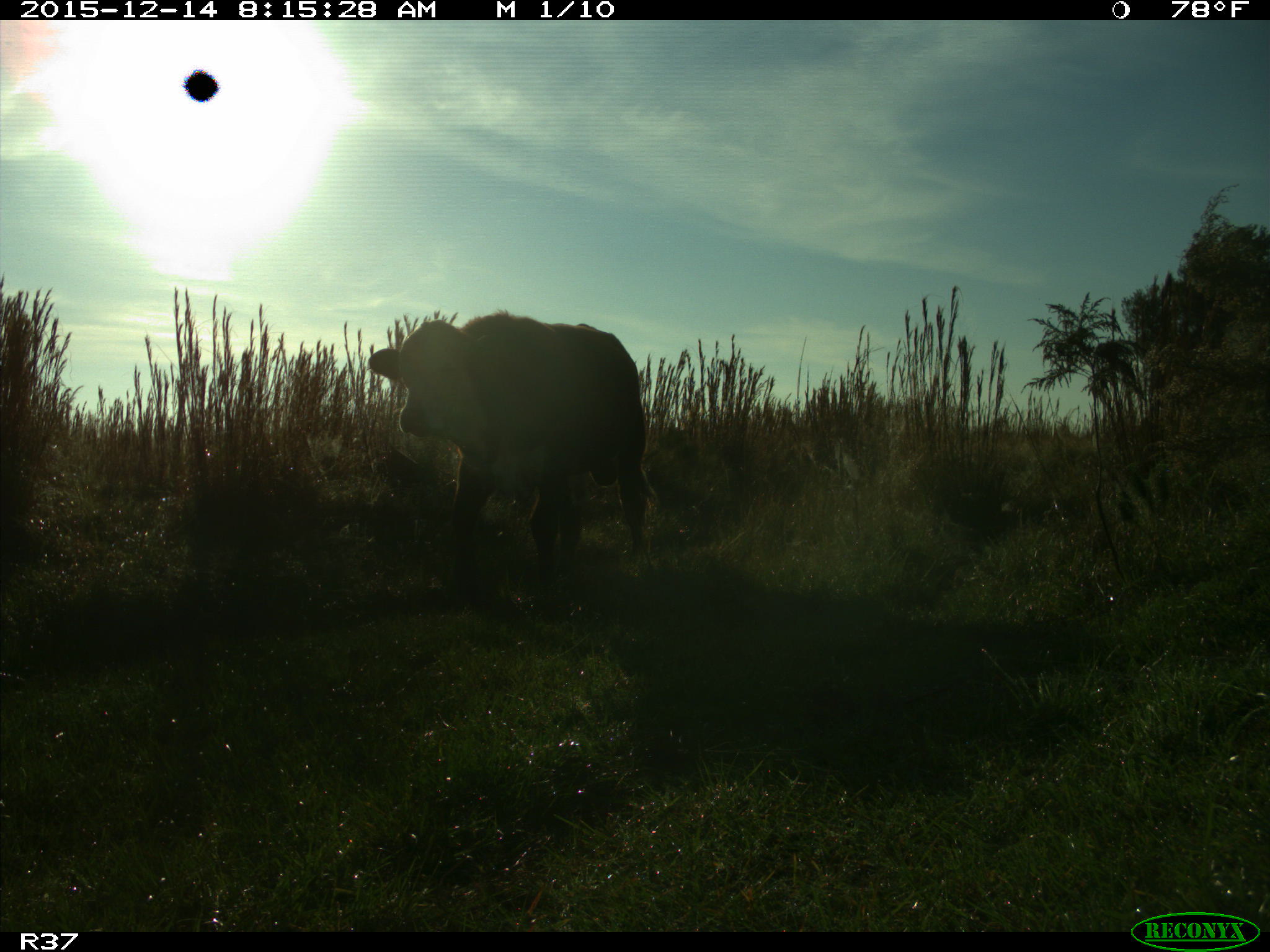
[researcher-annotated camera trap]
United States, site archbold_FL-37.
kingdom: Animalia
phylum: Chordata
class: Mammalia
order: Artiodactyla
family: Bovidae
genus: Bos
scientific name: Bos taurus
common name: domestic cow